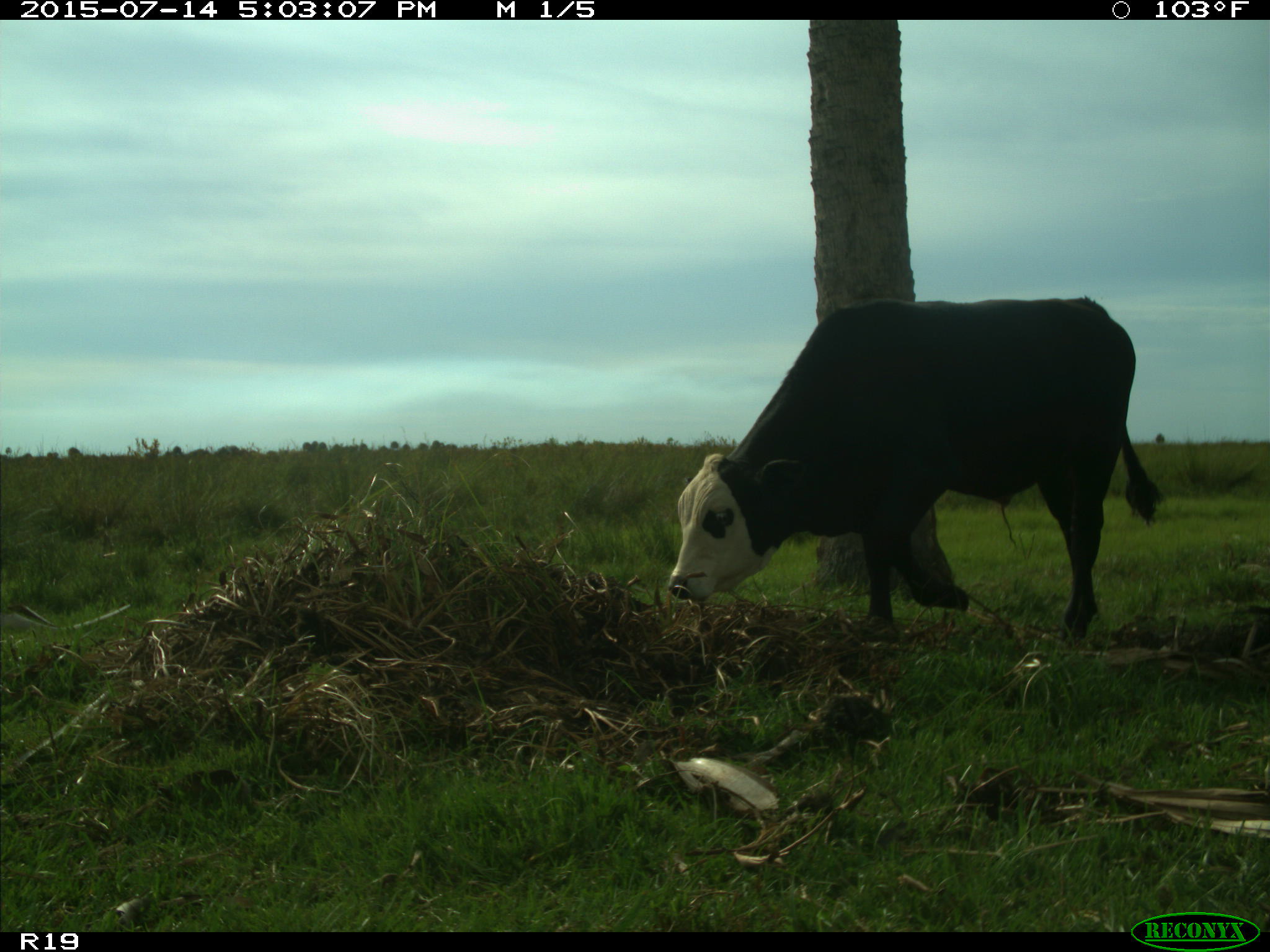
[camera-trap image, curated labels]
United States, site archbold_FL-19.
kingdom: Animalia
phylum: Chordata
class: Mammalia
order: Artiodactyla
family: Bovidae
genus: Bos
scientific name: Bos taurus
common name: domestic cow